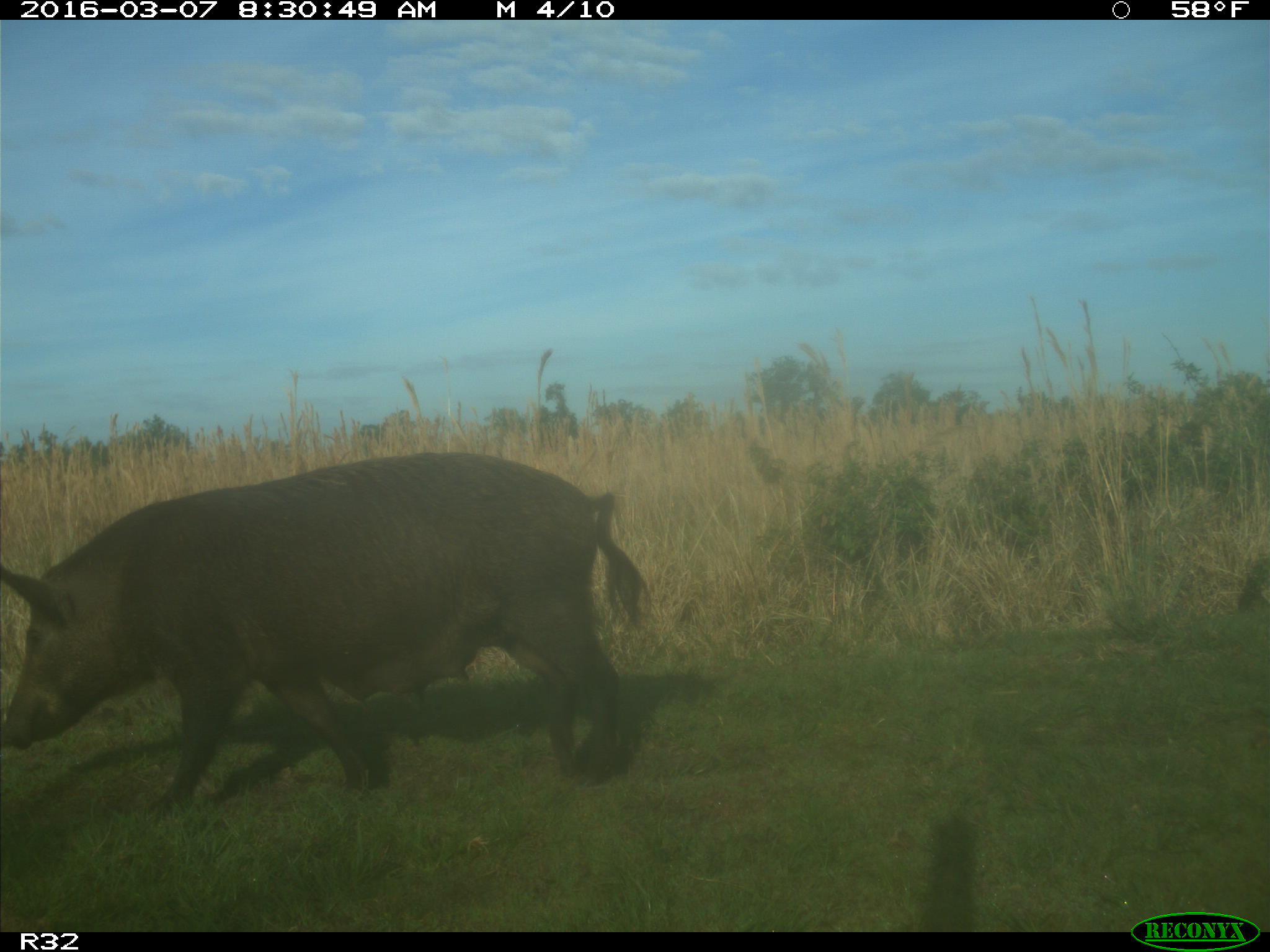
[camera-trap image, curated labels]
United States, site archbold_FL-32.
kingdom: Animalia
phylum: Chordata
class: Mammalia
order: Artiodactyla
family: Suidae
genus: Sus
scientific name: Sus scrofa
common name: wild boar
Sus scrofa (wild boar).